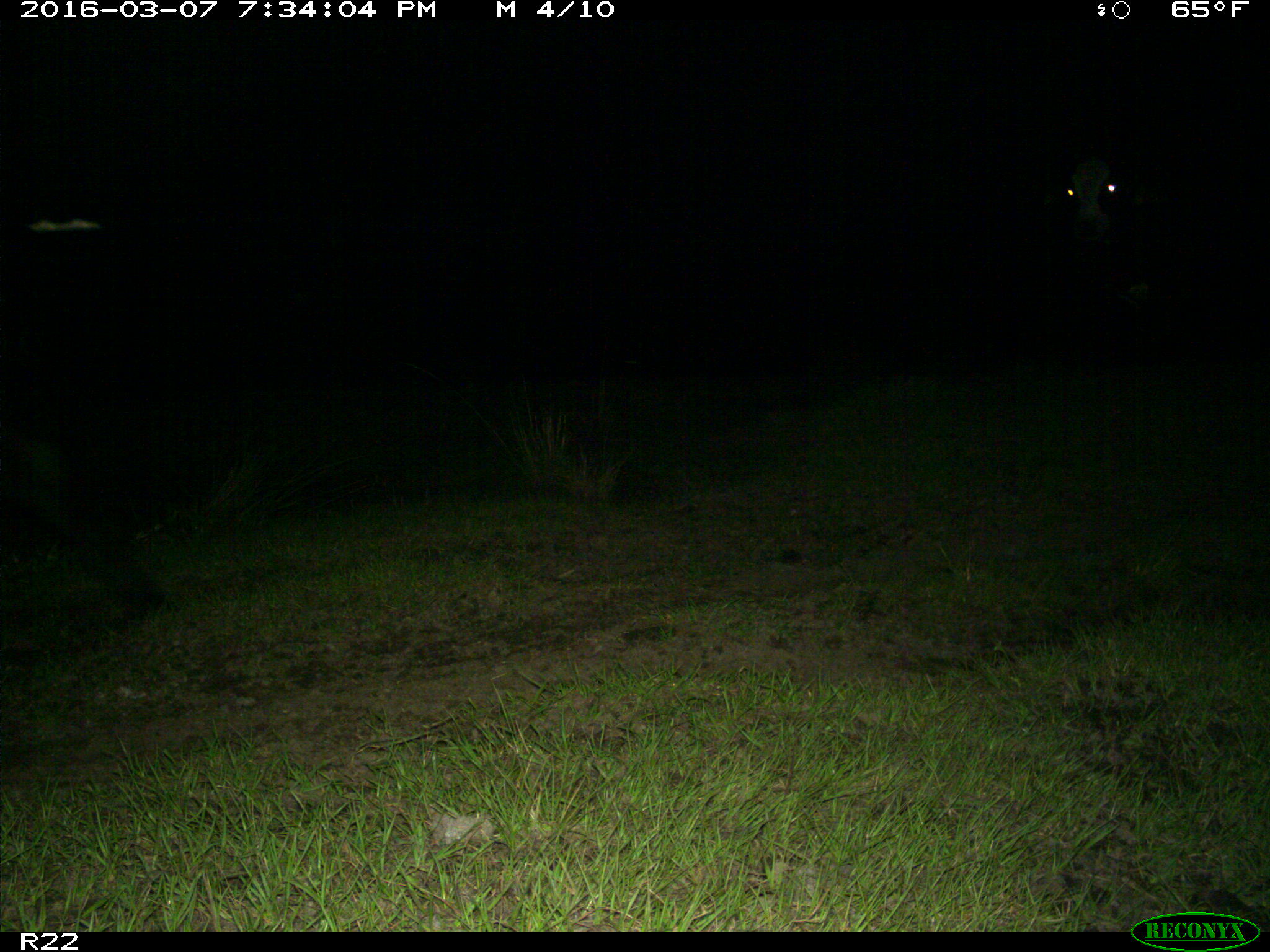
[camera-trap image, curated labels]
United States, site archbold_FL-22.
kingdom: Animalia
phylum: Chordata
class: Mammalia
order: Artiodactyla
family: Bovidae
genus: Bos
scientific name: Bos taurus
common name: domestic cow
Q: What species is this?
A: Bos taurus (domestic cow).